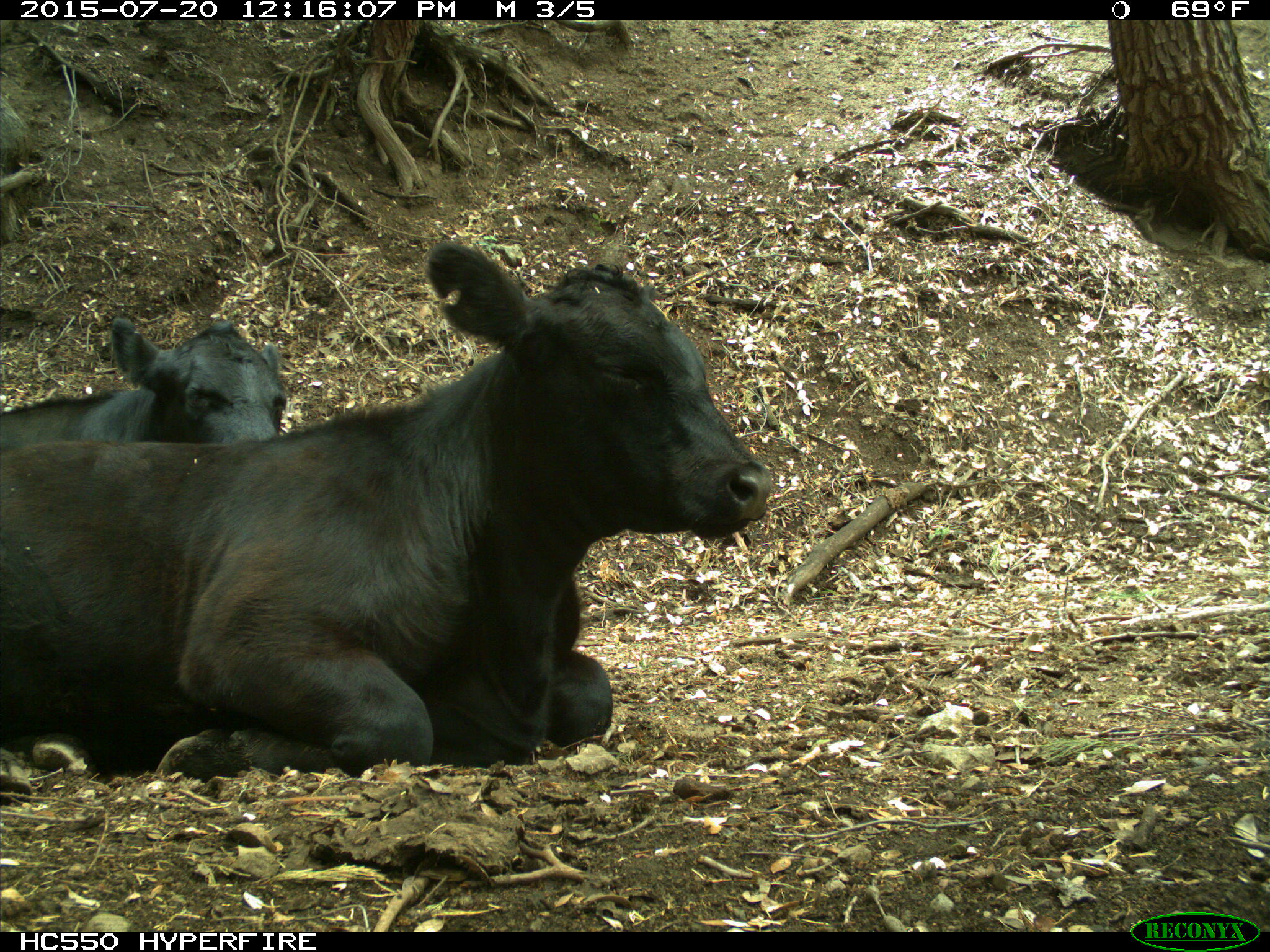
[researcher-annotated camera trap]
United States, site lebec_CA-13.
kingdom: Animalia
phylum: Chordata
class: Mammalia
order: Artiodactyla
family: Bovidae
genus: Bos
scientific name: Bos taurus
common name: domestic cow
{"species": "Bos taurus (domestic cow)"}